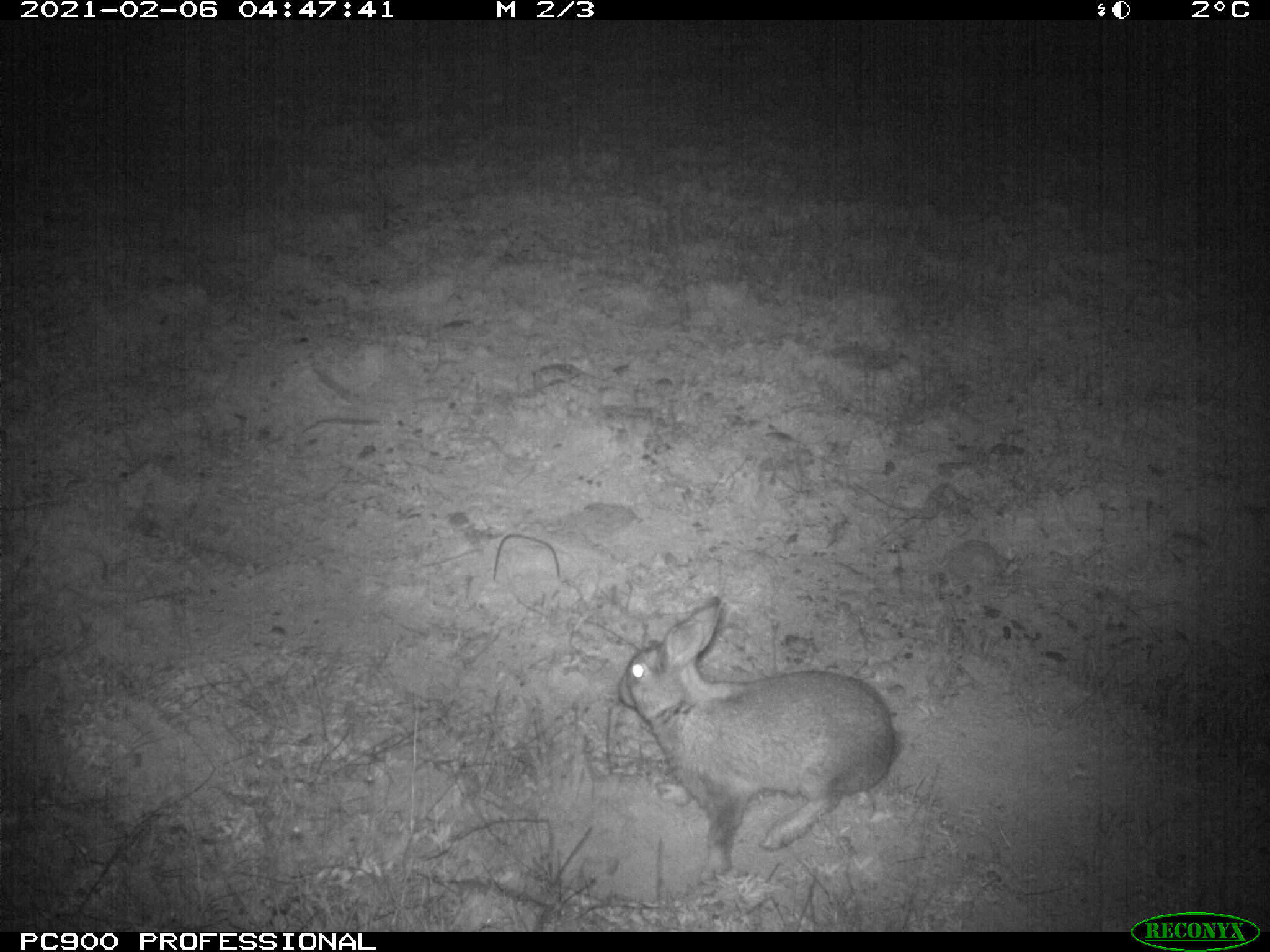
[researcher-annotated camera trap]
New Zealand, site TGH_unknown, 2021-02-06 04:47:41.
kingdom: Animalia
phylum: Chordata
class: Mammalia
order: Lagomorpha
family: Leporidae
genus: Oryctolagus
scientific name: Oryctolagus cuniculus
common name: european rabbit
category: rabbit